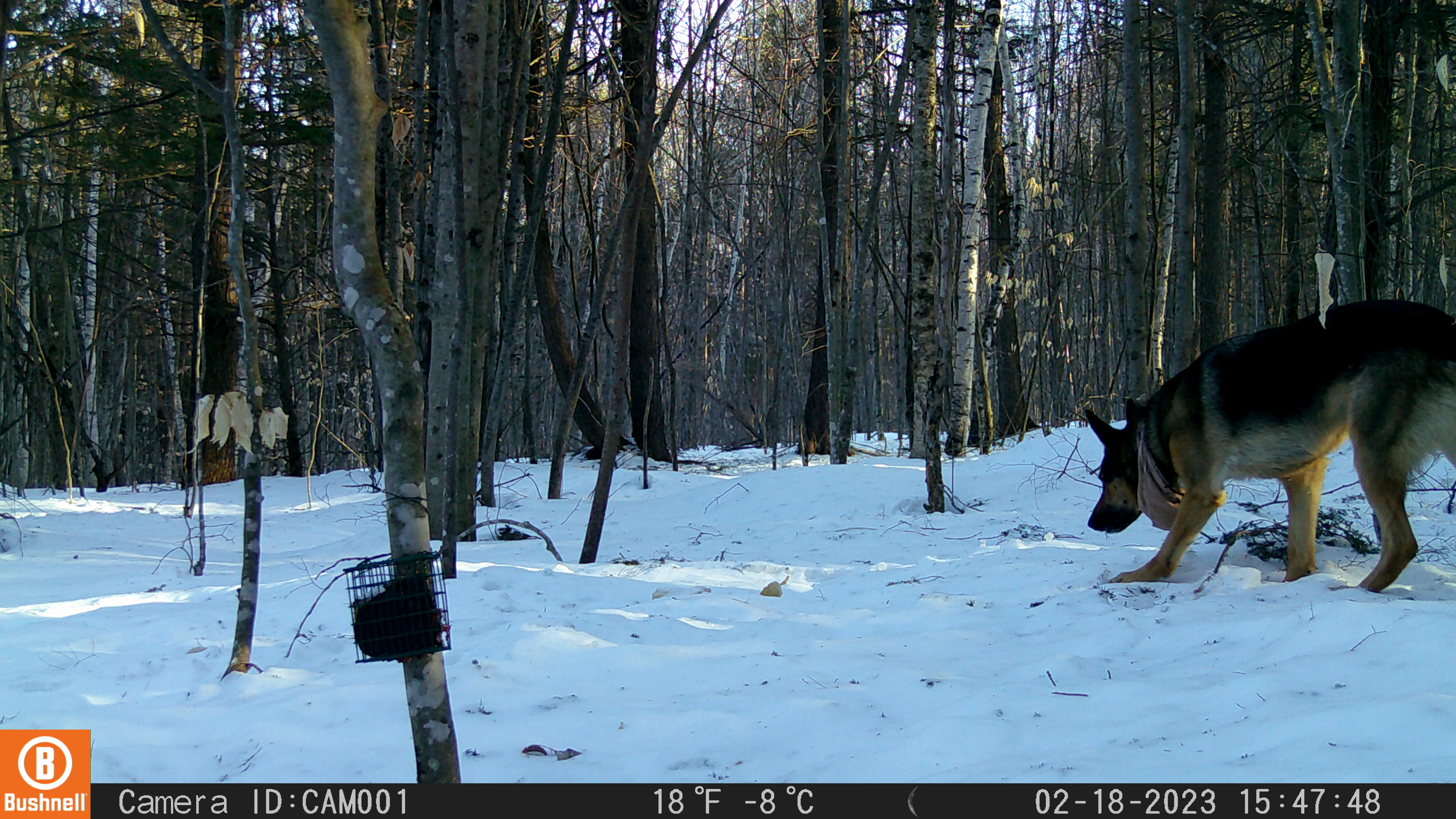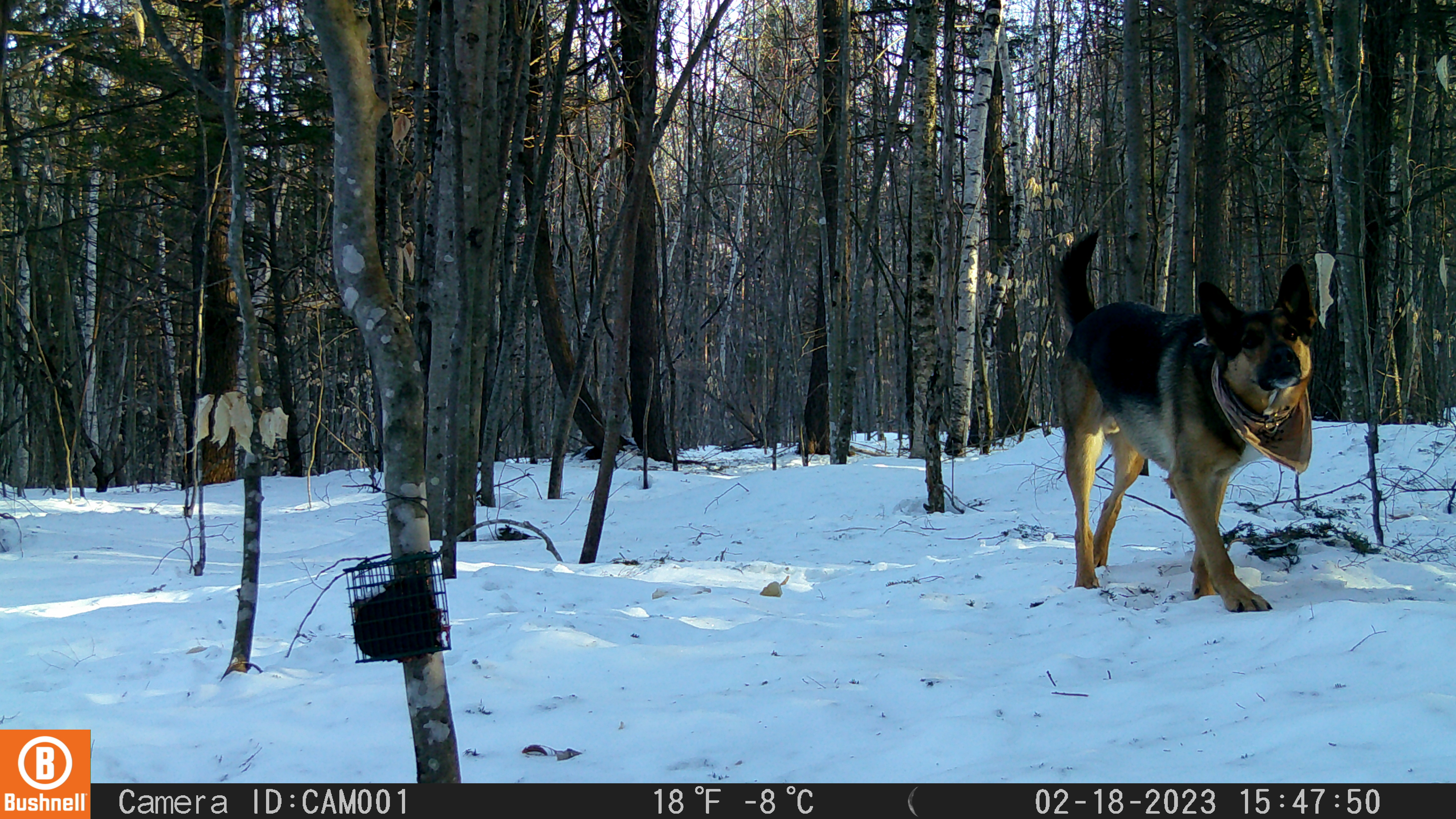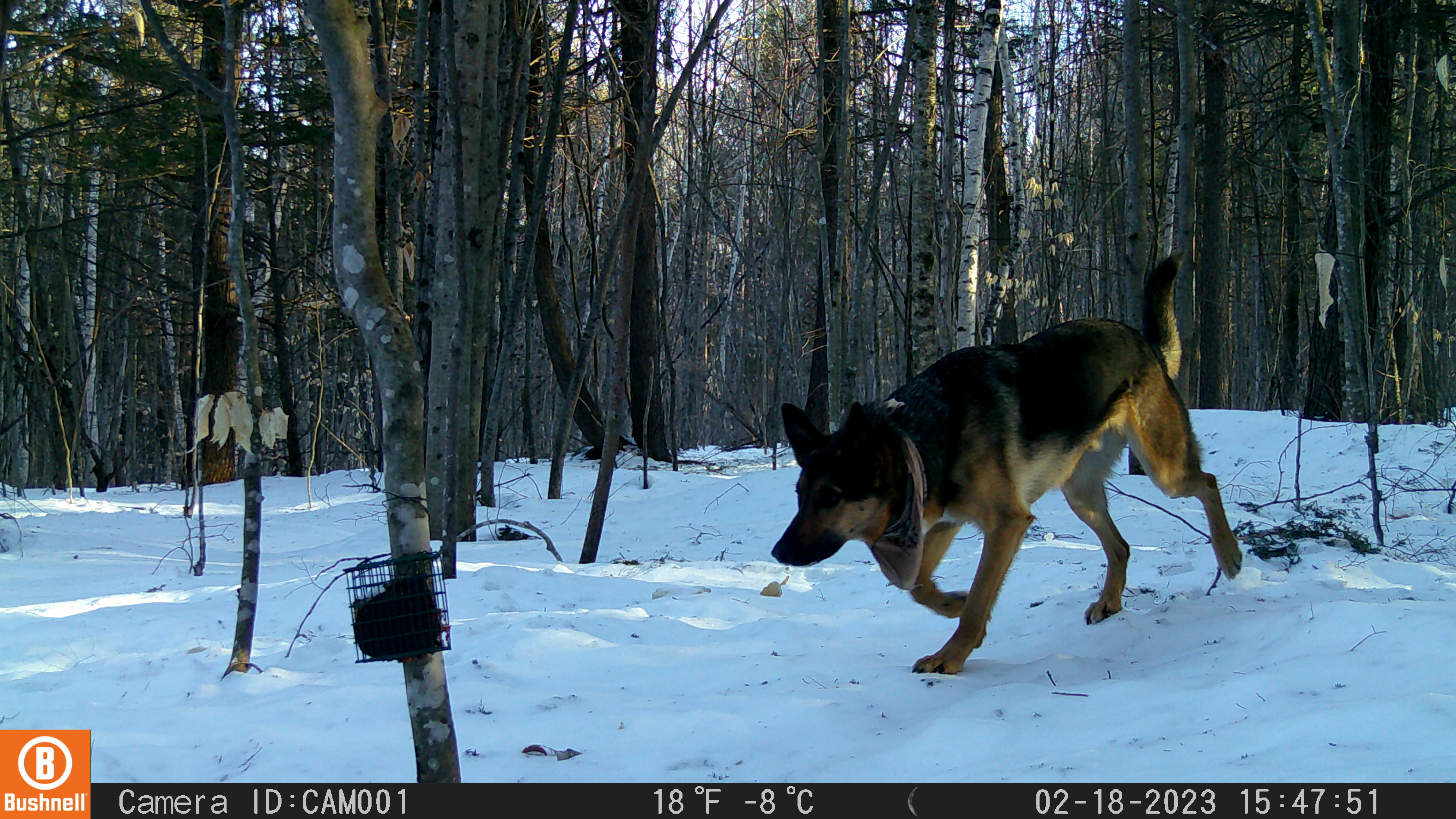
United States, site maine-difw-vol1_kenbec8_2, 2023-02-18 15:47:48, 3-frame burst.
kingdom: Animalia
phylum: Chordata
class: Mammalia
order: Carnivora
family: Canidae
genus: Canis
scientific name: Canis familiaris familiaris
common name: domestic dog